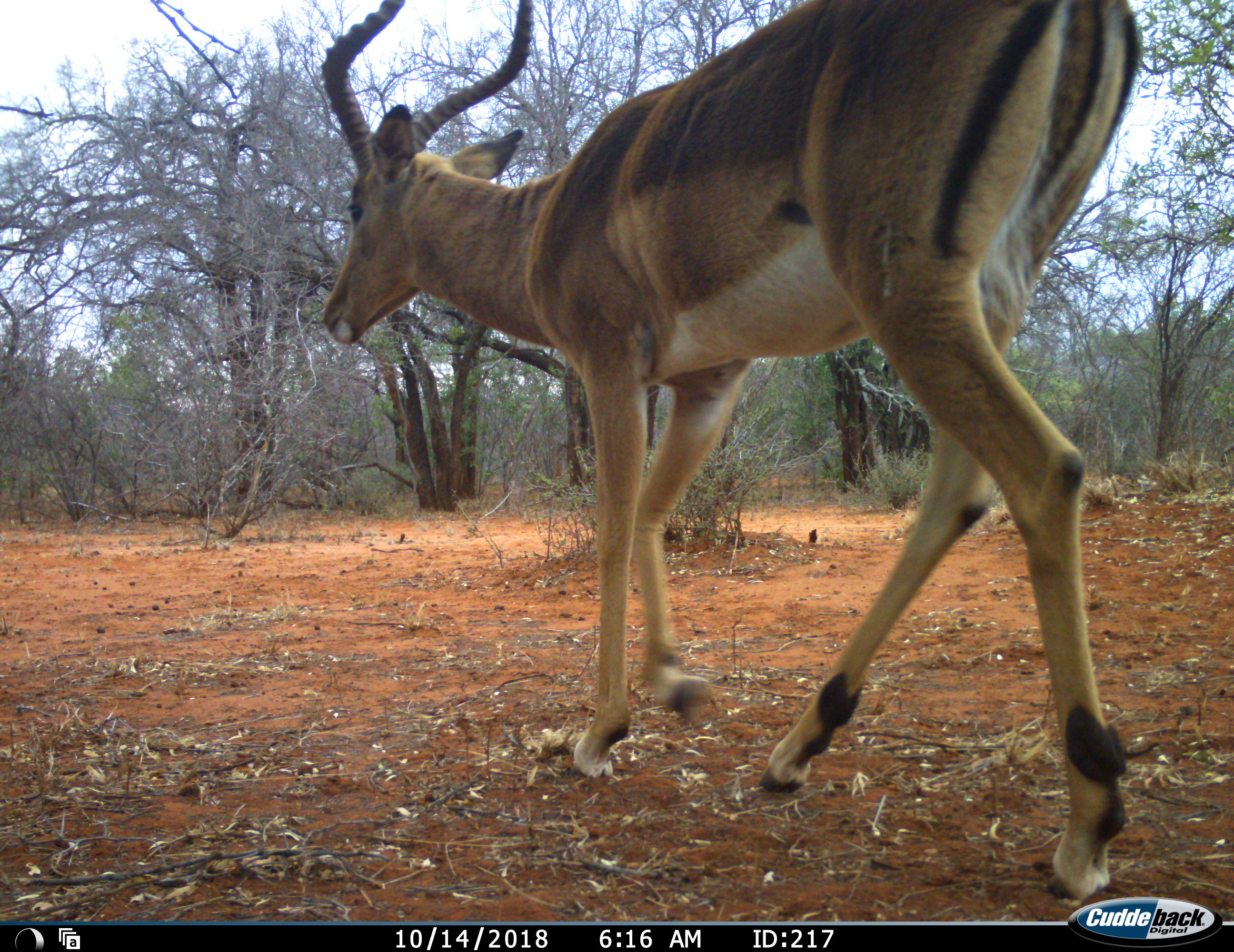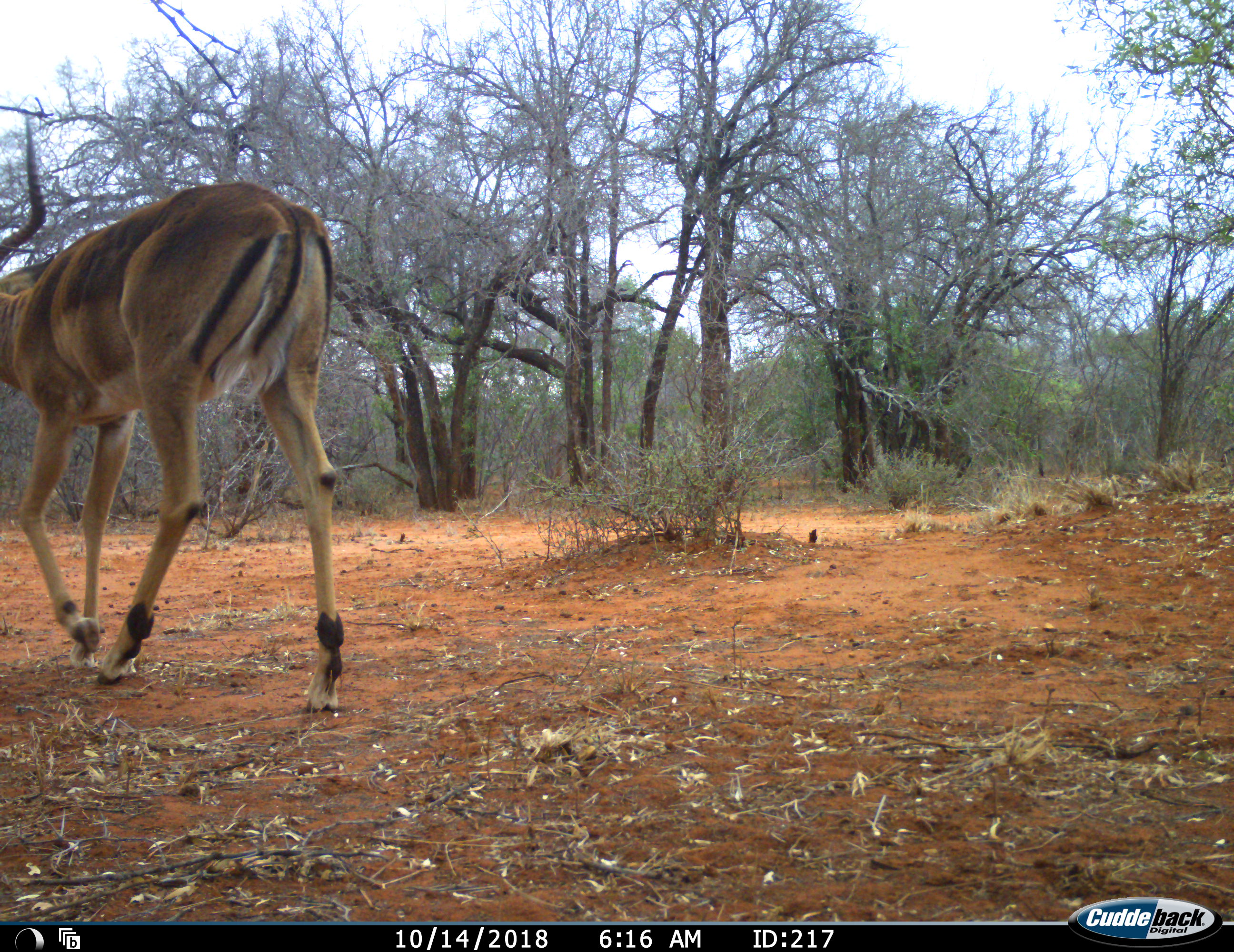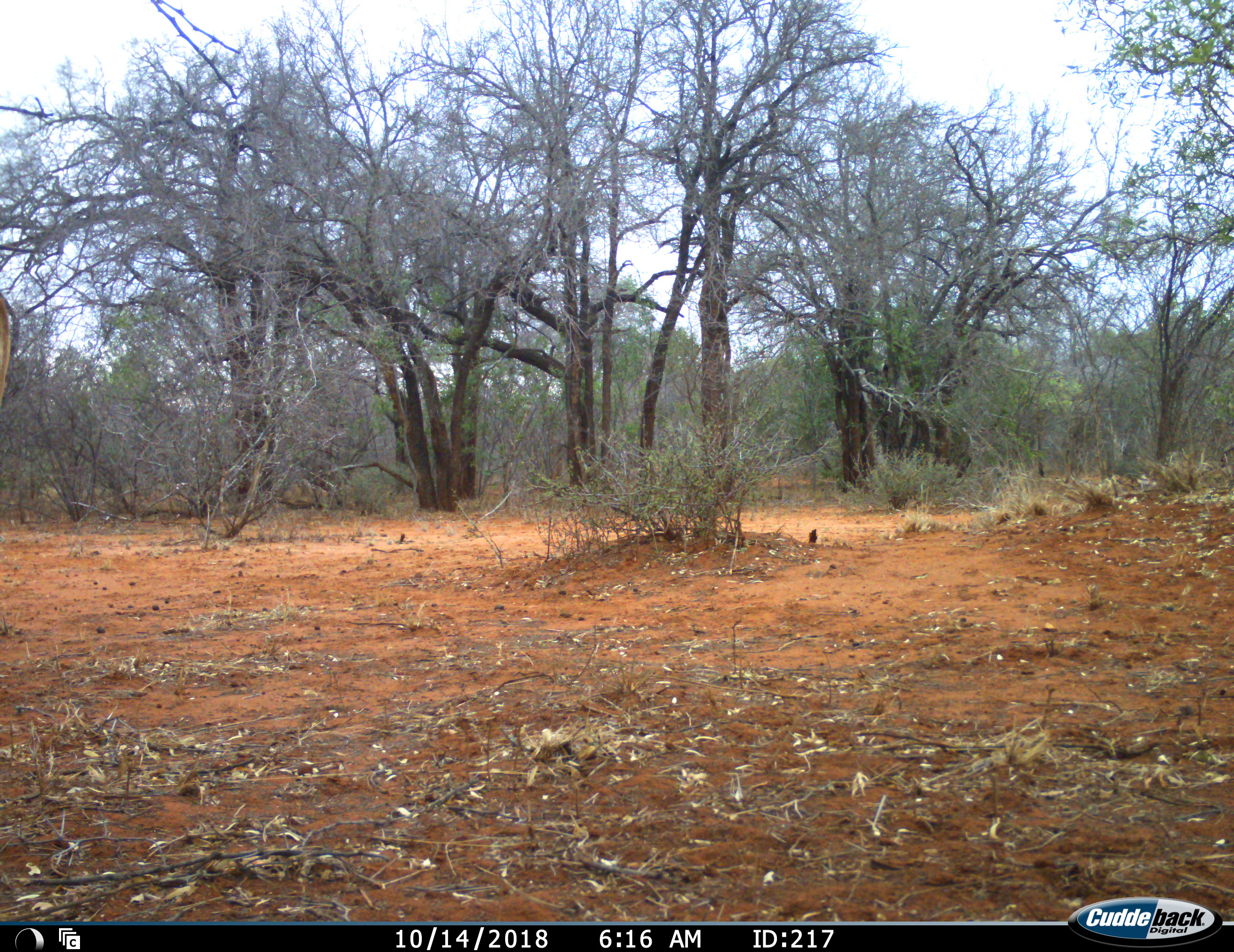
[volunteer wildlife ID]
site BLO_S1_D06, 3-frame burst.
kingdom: Animalia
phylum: Chordata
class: Mammalia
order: Artiodactyla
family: Bovidae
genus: Aepyceros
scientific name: Aepyceros melampus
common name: impala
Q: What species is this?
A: Impala (Aepyceros melampus).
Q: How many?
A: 1.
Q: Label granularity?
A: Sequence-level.